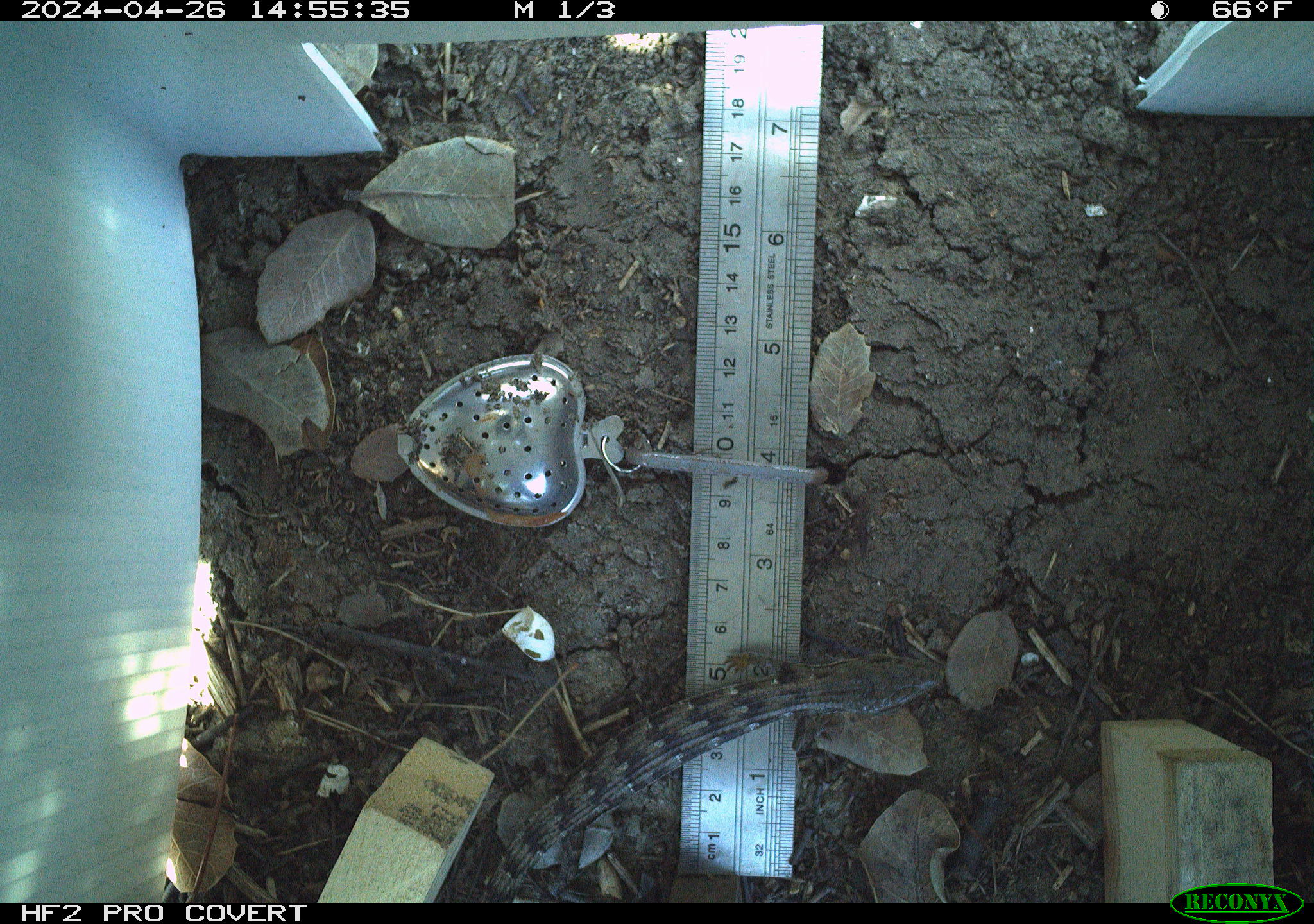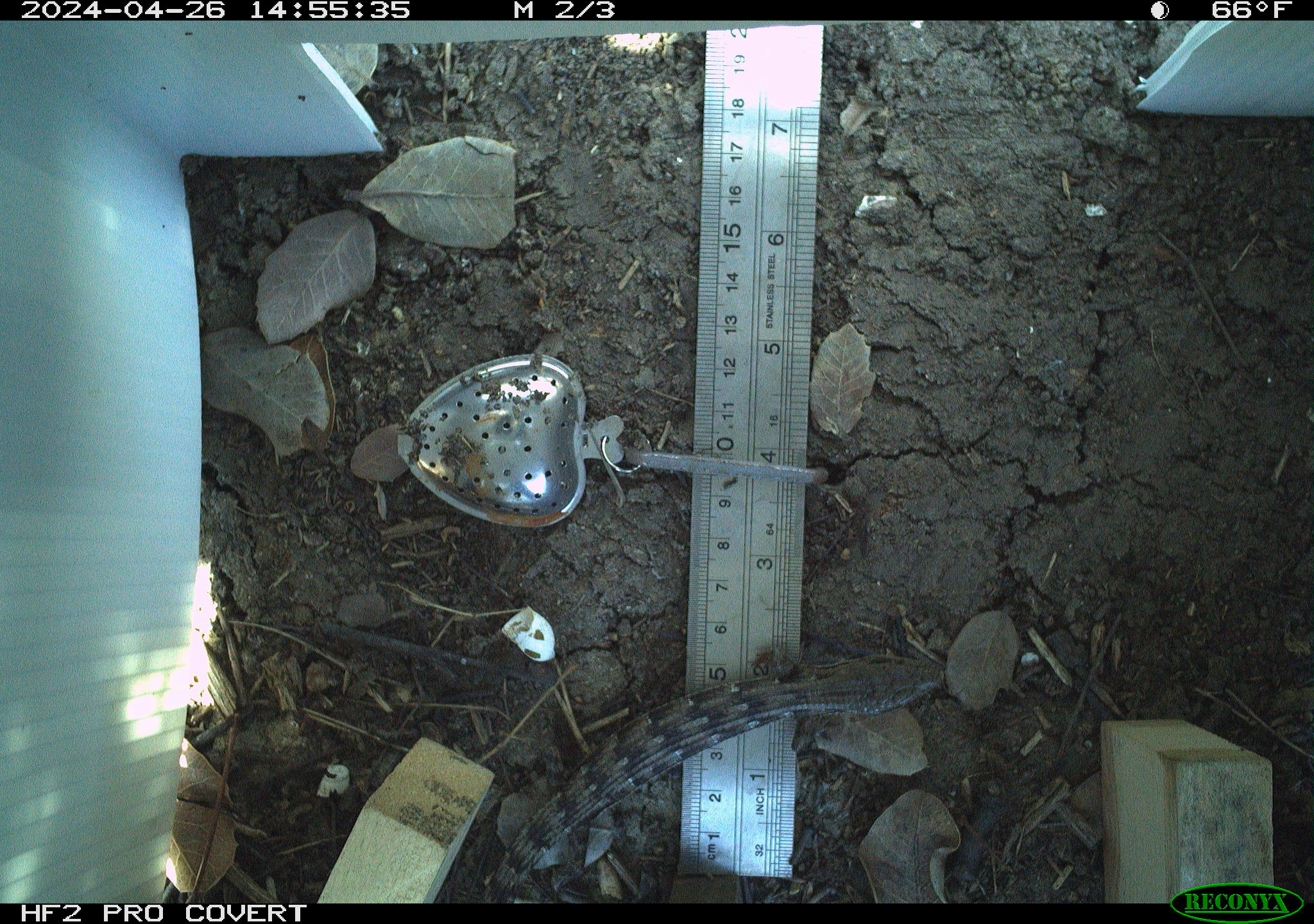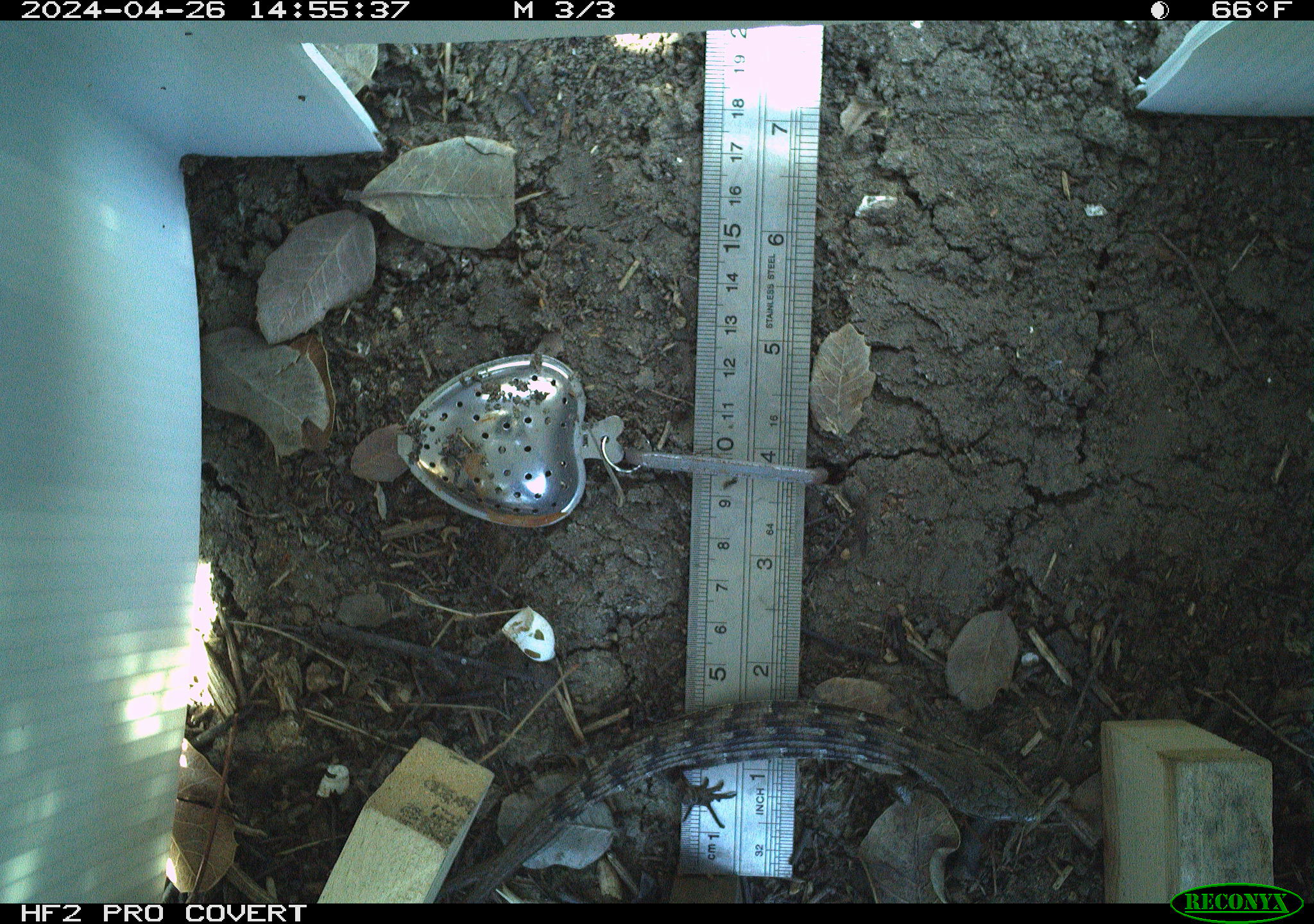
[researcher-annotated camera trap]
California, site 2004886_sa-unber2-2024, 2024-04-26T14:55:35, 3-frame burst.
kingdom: Animalia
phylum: Chordata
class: Reptilia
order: Squamata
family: Anguidae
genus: Elgaria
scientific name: Elgaria multicarinata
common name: southern alligator lizard